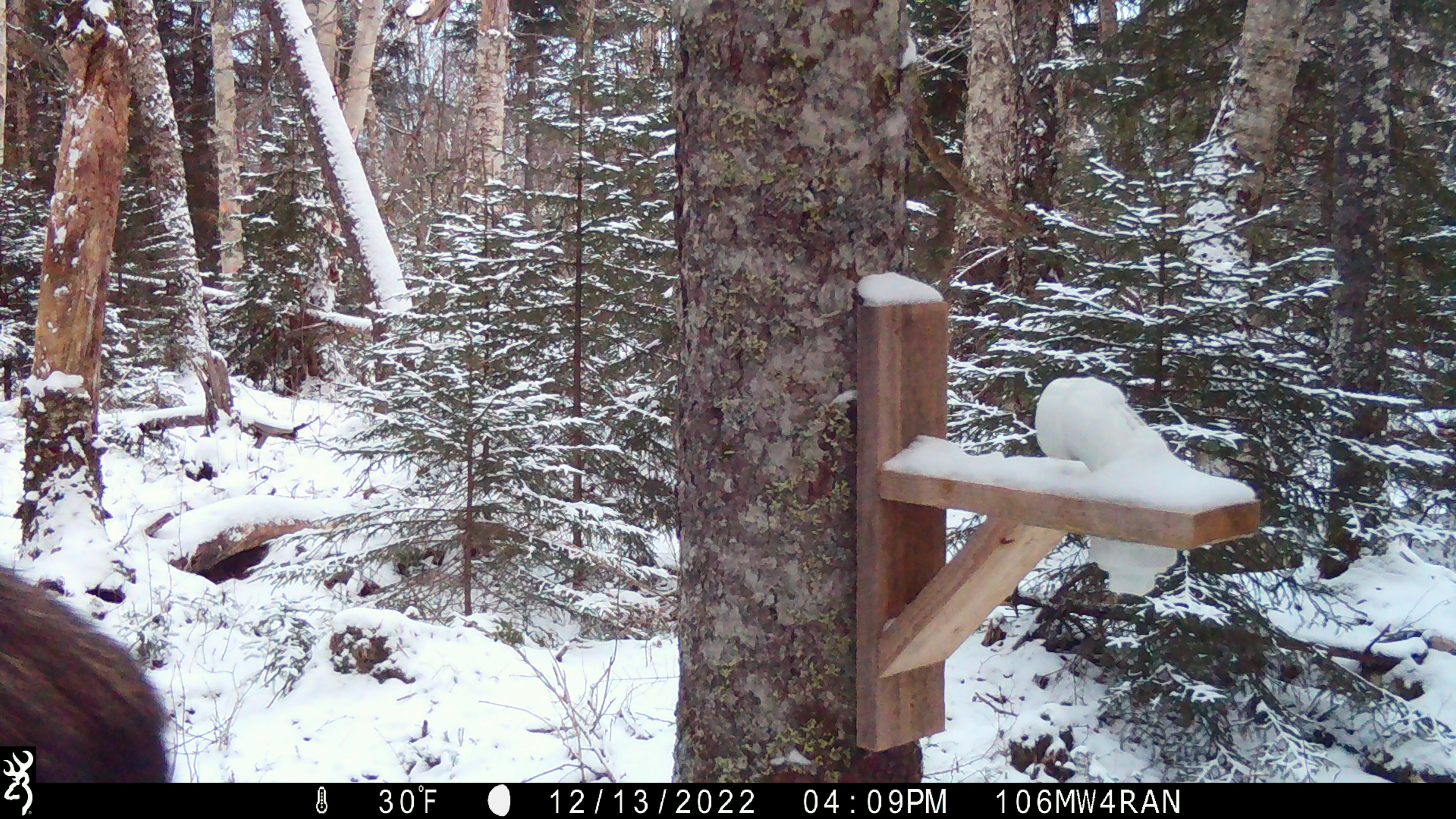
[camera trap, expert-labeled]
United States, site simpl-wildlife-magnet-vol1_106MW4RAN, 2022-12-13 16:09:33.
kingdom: Animalia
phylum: Chordata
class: Mammalia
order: Artiodactyla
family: Cervidae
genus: Alces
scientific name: Alces alces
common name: moose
Moose (Alces alces).